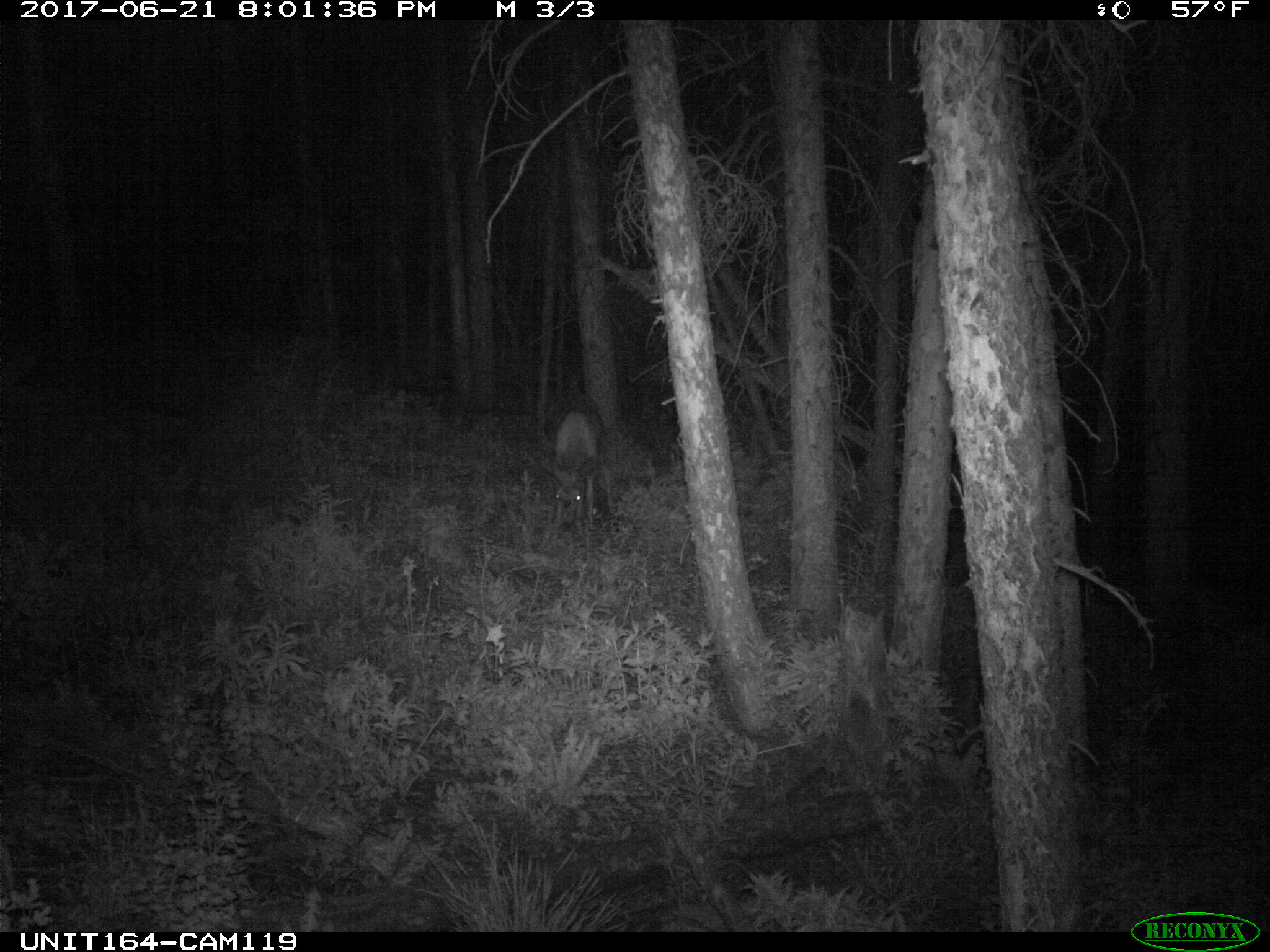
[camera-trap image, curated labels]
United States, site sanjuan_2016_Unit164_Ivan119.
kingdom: Animalia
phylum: Chordata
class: Mammalia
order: Artiodactyla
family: Cervidae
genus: Odocoileus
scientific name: Odocoileus hemionus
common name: mule deer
Odocoileus hemionus (mule deer).